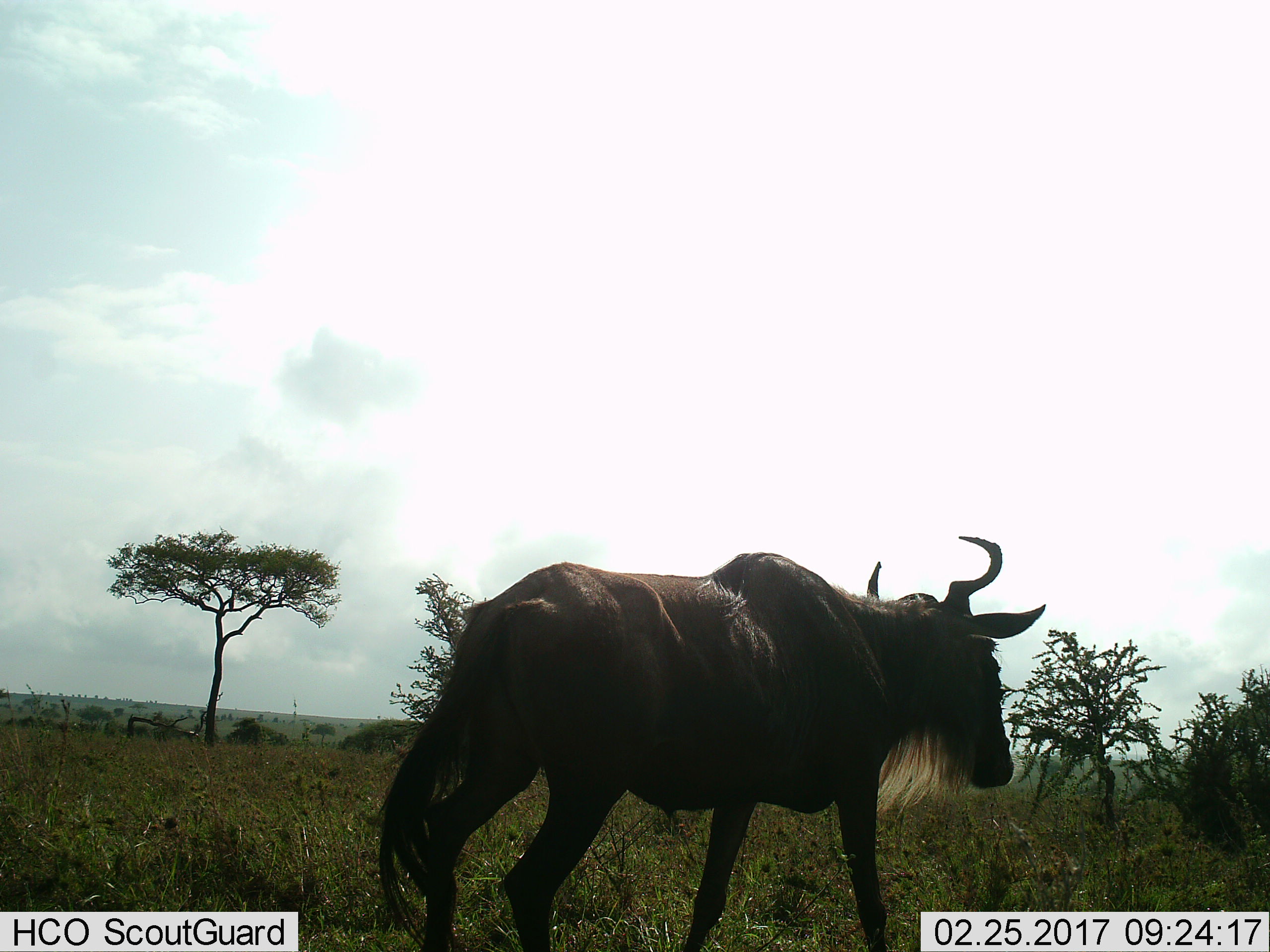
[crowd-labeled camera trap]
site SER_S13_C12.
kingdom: Animalia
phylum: Chordata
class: Mammalia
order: Artiodactyla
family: Bovidae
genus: Connochaetes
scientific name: Connochaetes taurinus taurinus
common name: blue wildebeest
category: wildebeestblue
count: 1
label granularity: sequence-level